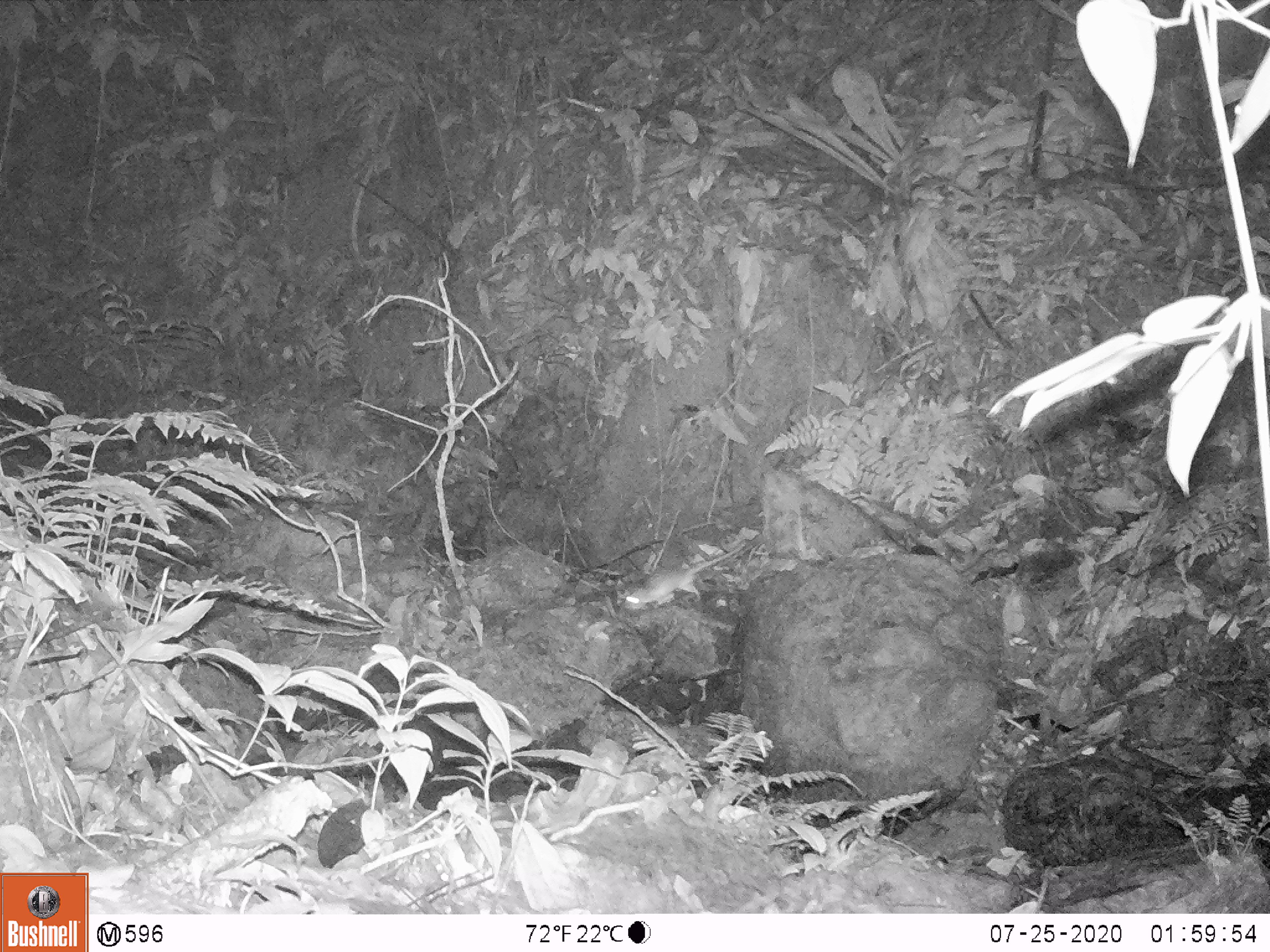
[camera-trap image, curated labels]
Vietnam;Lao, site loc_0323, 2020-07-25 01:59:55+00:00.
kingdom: Animalia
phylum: Chordata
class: Mammalia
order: Rodentia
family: Muridae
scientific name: Muridae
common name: old-world mice and rats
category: unidentified murid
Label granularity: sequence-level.